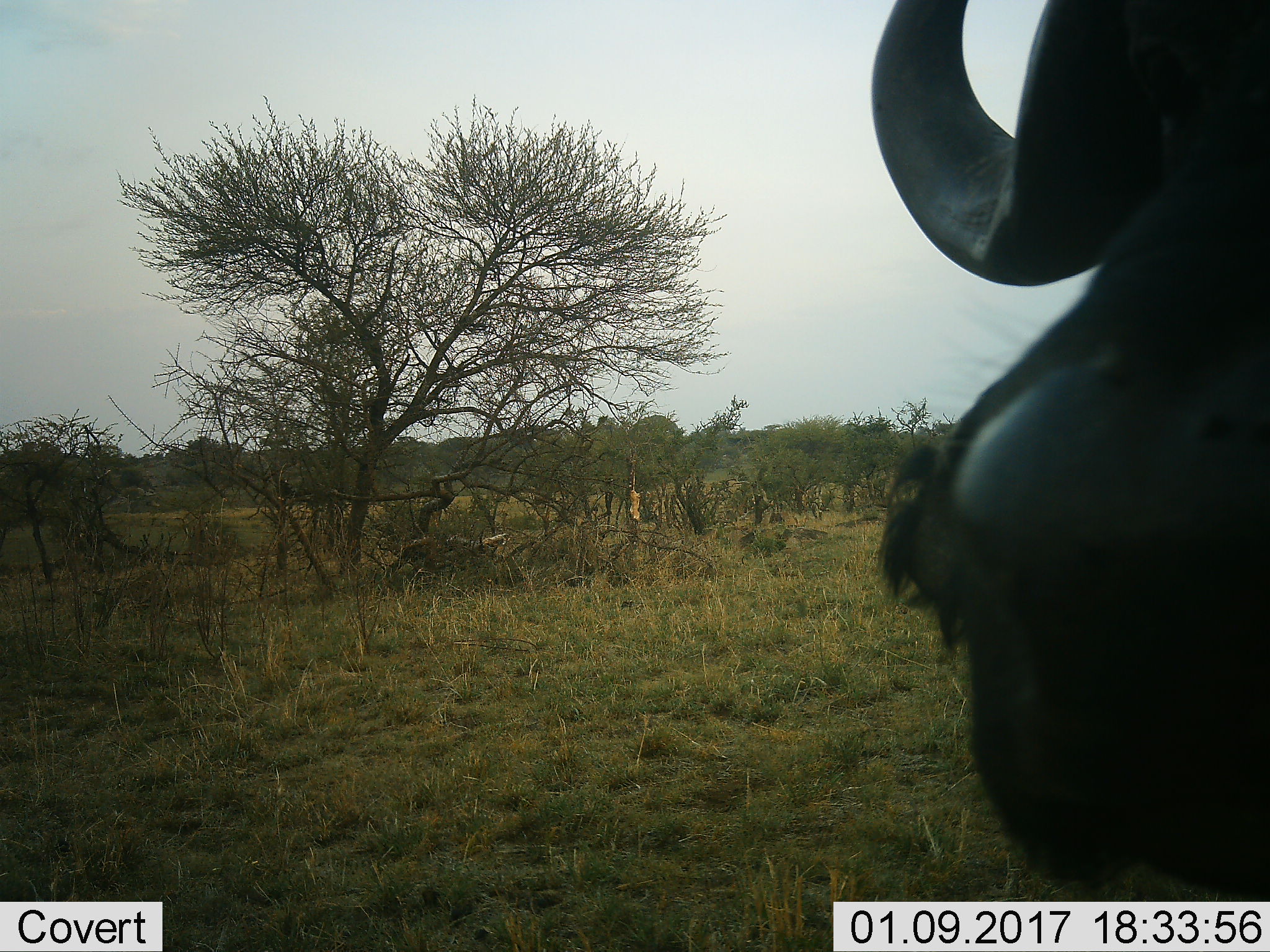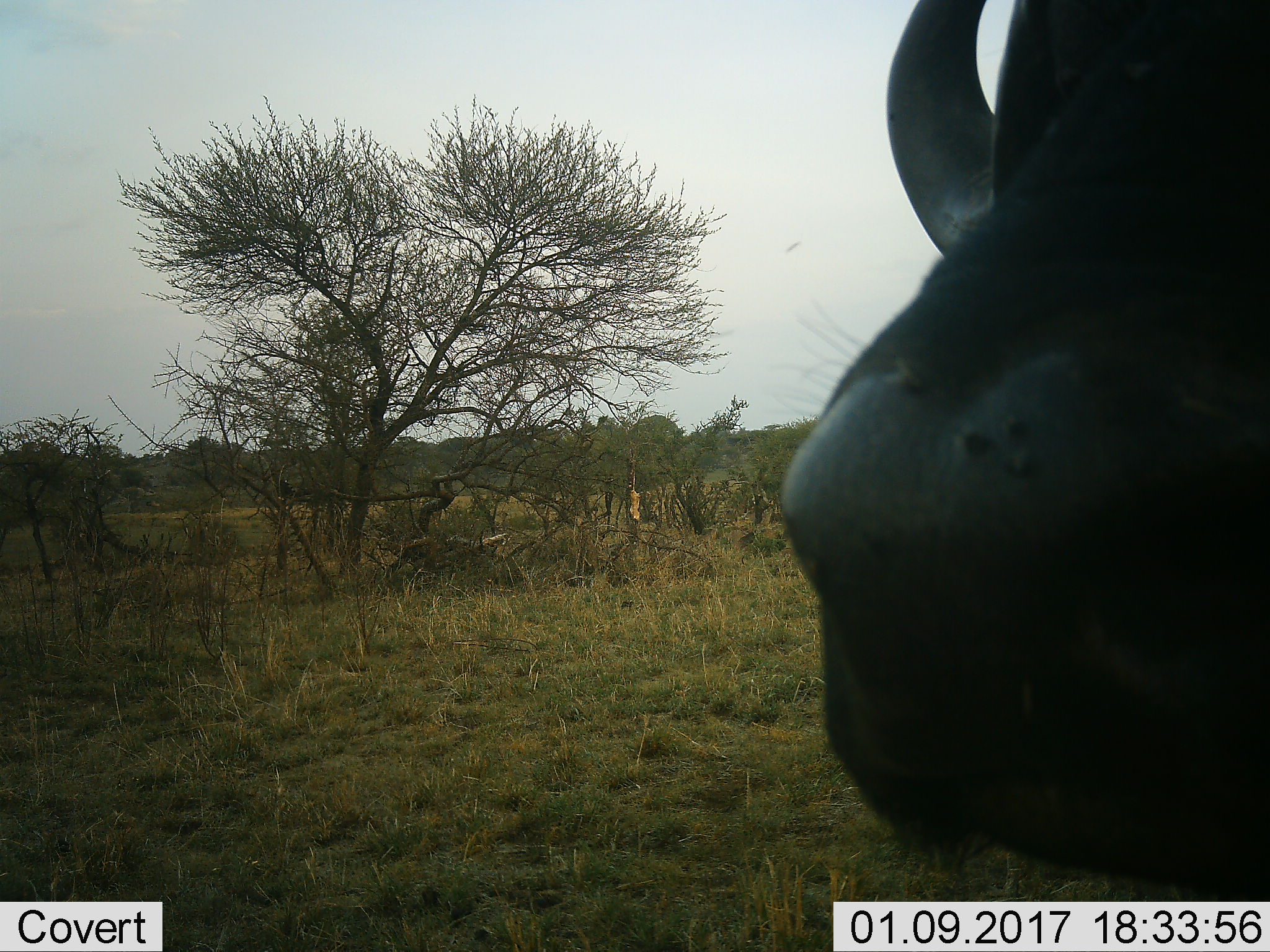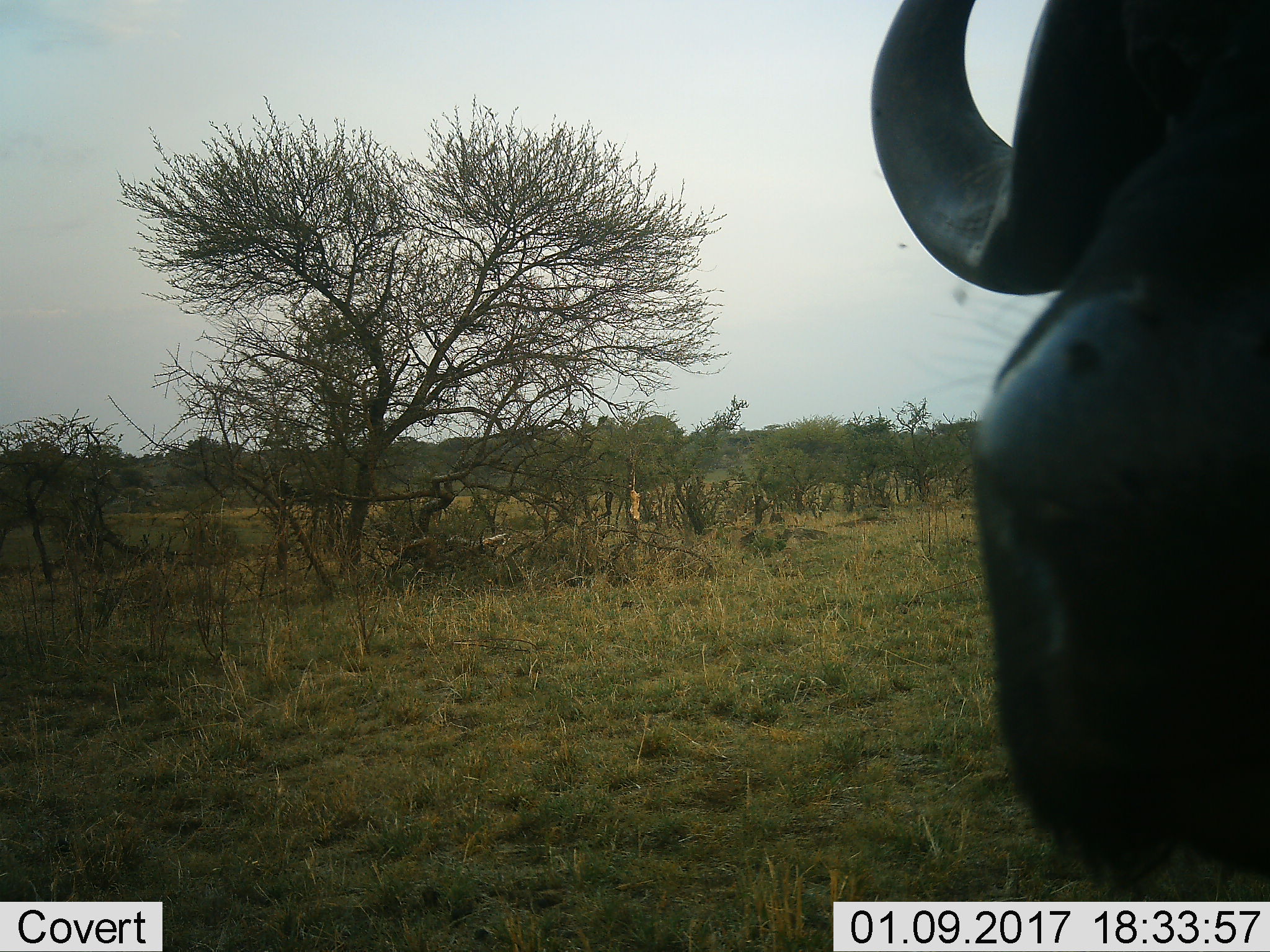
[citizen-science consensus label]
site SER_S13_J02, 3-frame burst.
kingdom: Animalia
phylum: Chordata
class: Mammalia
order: Artiodactyla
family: Bovidae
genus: Syncerus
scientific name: Syncerus caffer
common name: african buffalo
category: buffalo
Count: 1.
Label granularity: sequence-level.